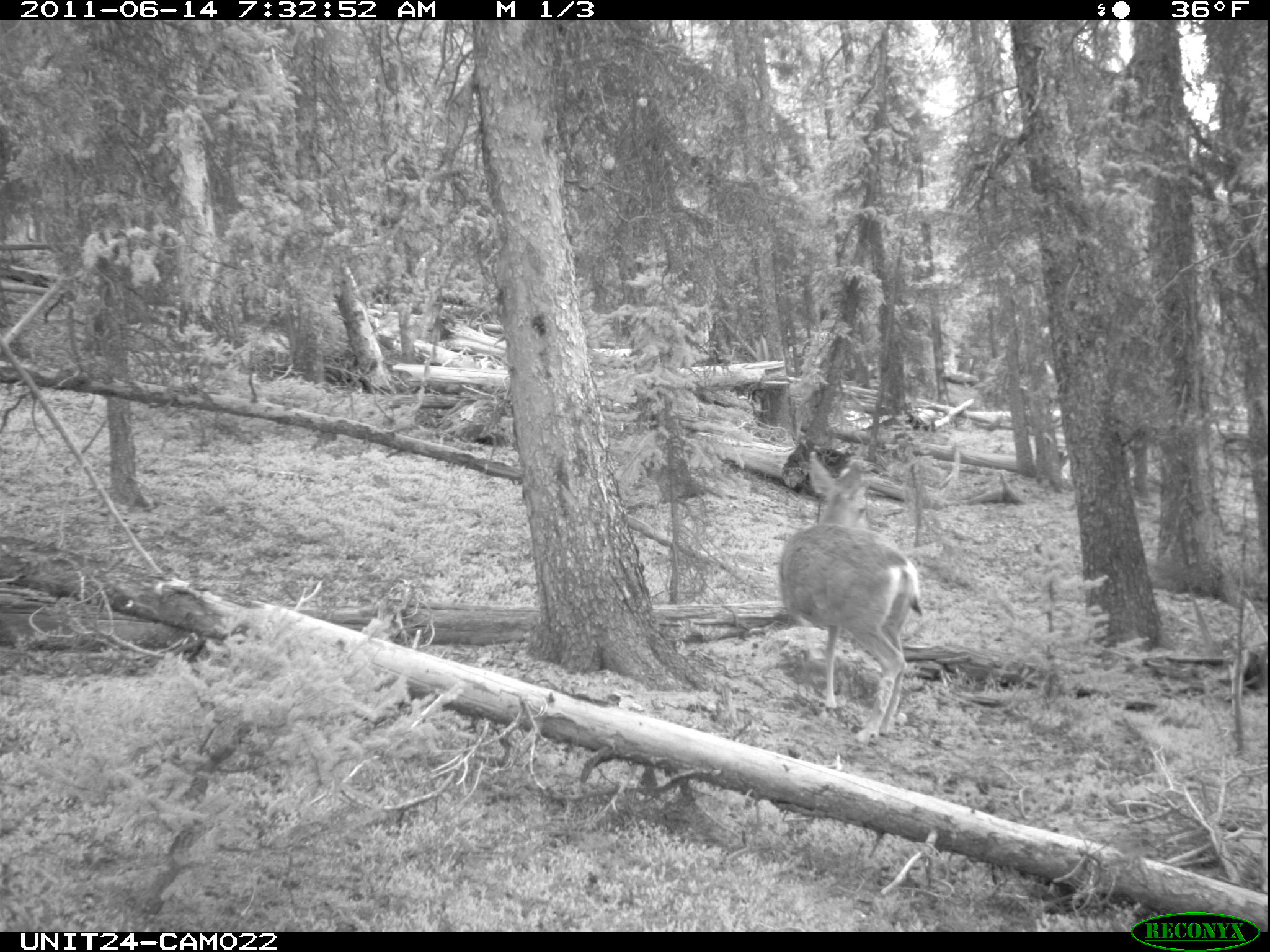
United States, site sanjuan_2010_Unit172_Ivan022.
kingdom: Animalia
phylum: Chordata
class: Mammalia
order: Artiodactyla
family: Cervidae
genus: Odocoileus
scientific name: Odocoileus hemionus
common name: mule deer